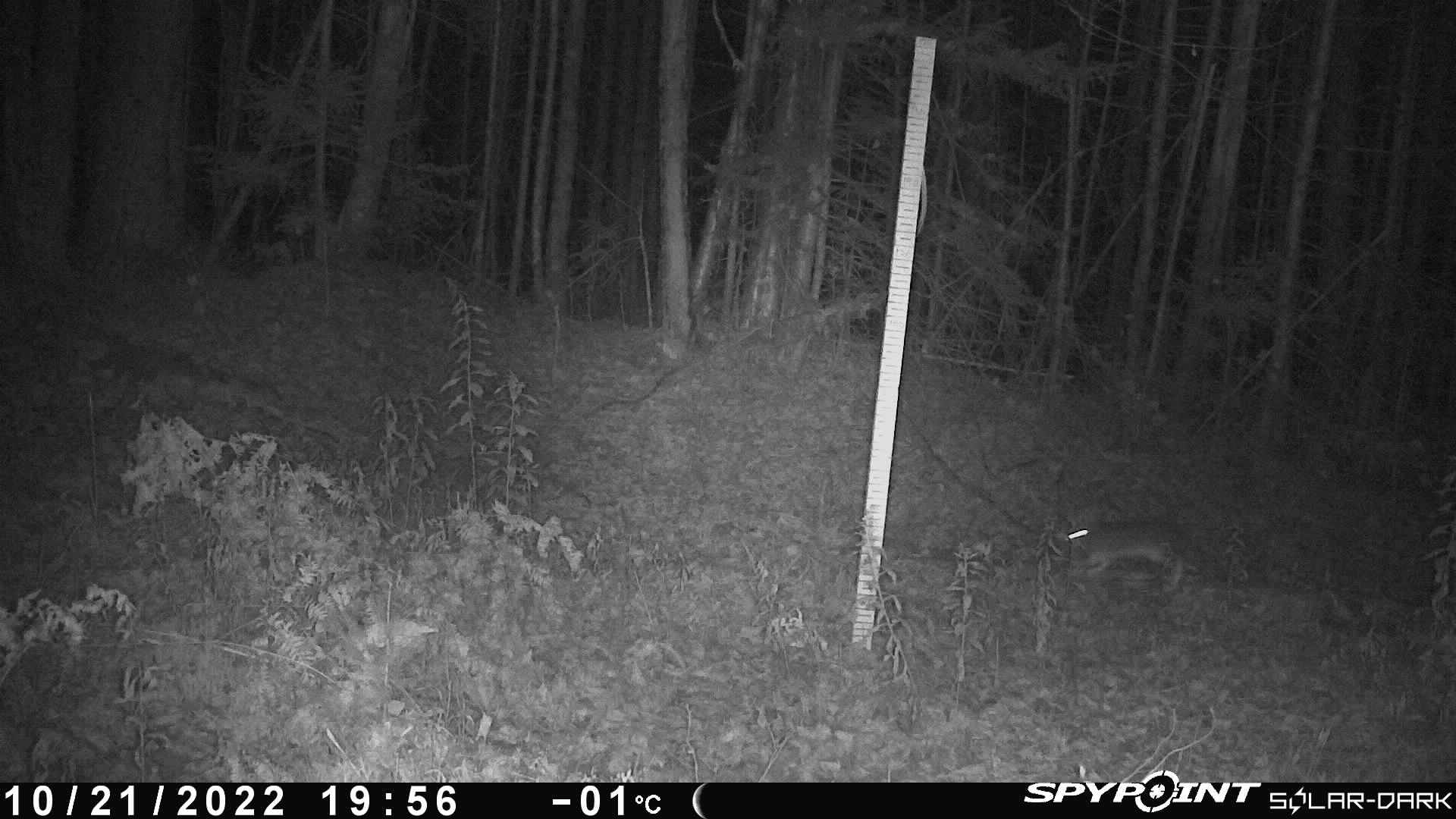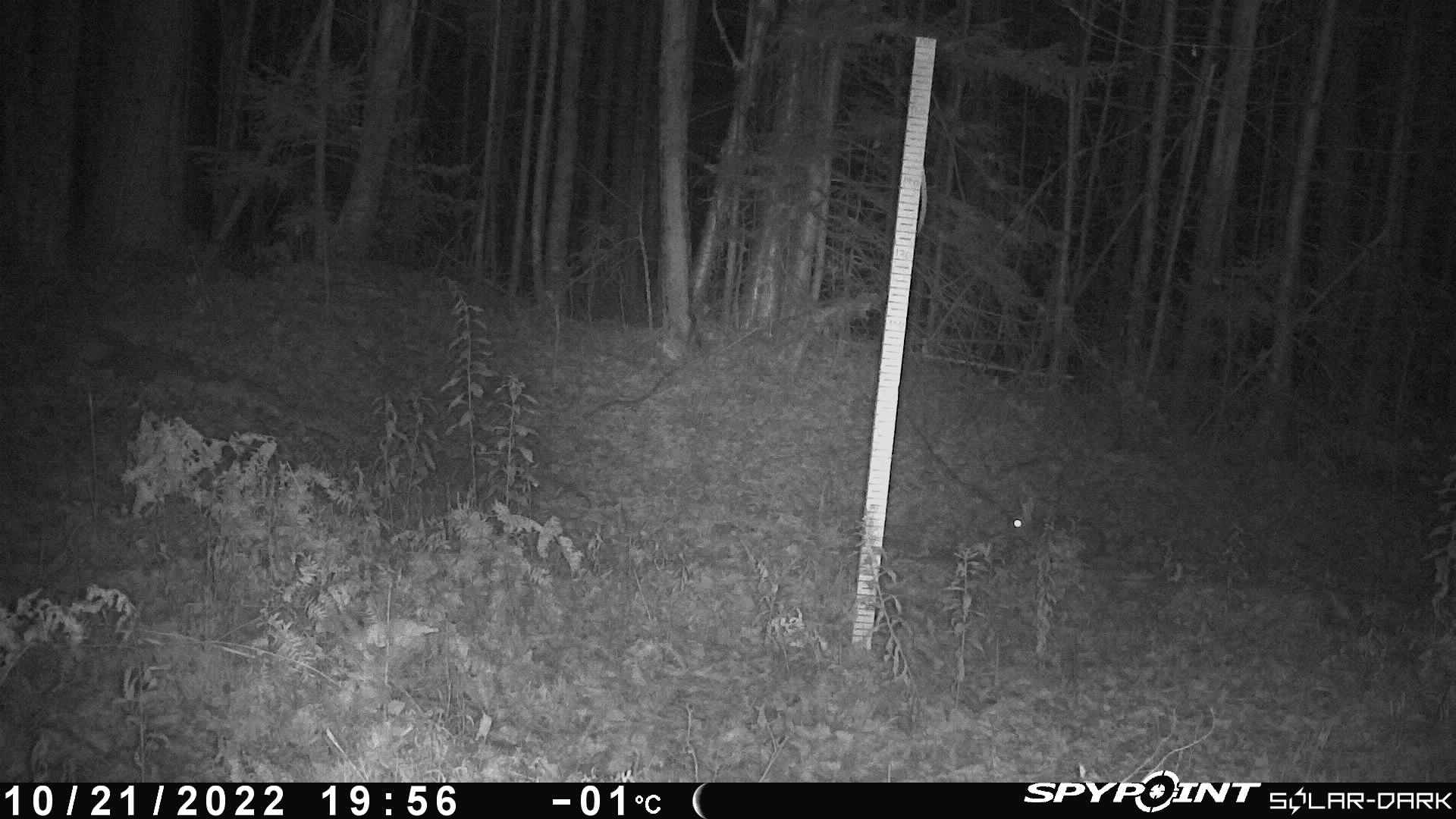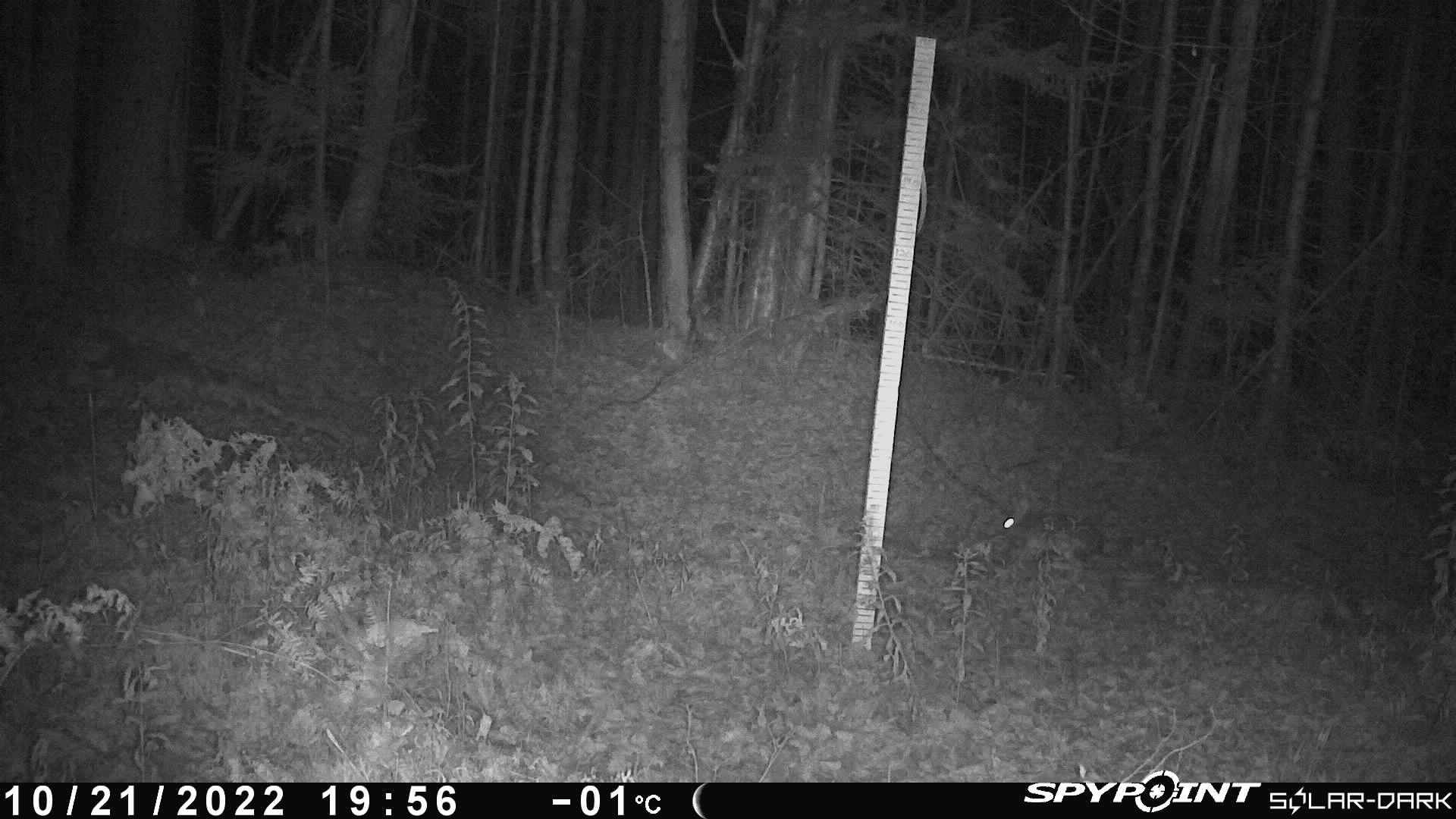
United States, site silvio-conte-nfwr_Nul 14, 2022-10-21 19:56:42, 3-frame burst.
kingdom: Animalia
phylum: Chordata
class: Mammalia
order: Lagomorpha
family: Leporidae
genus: Lepus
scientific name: Lepus americanus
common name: snowshoe hare